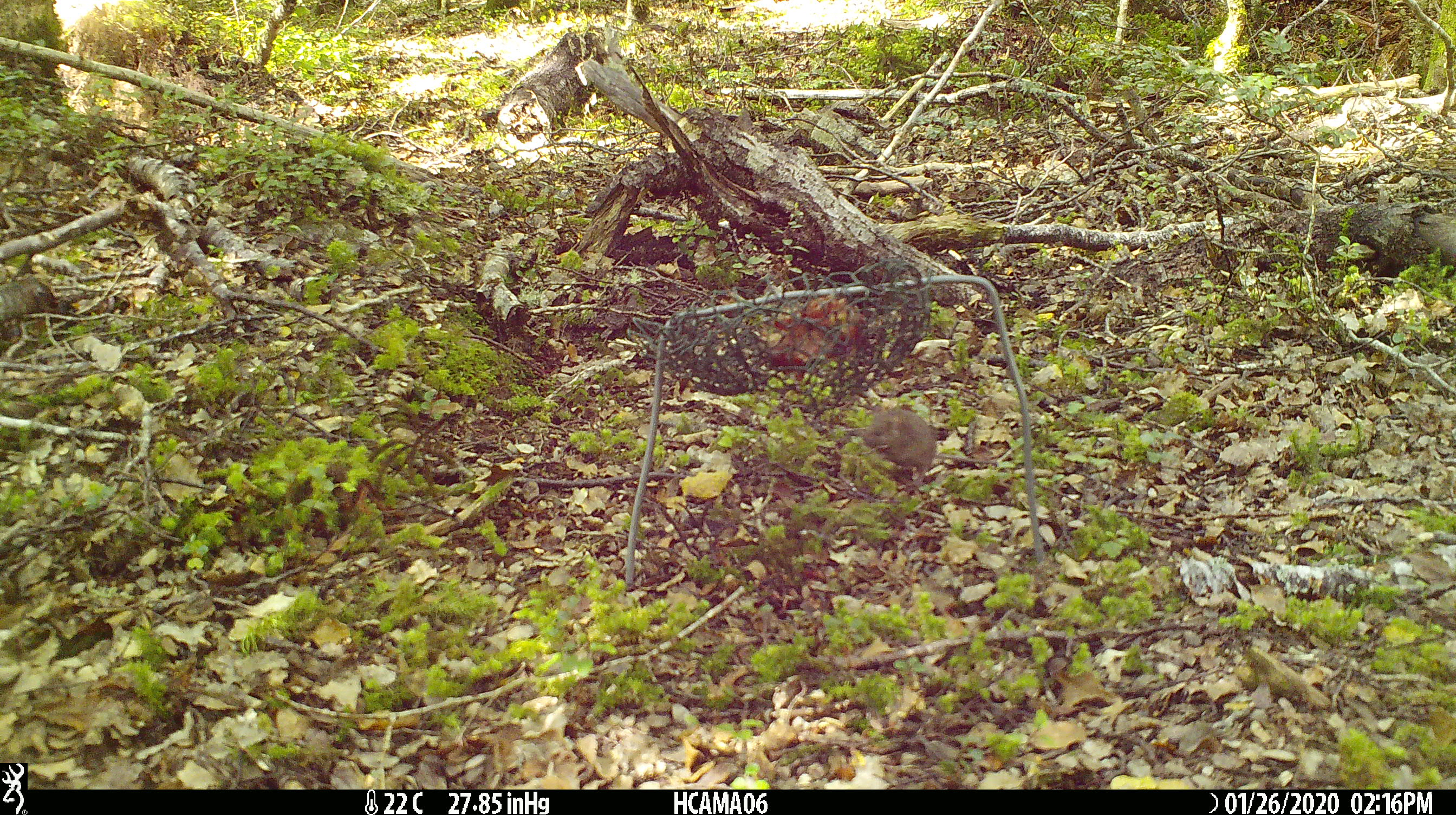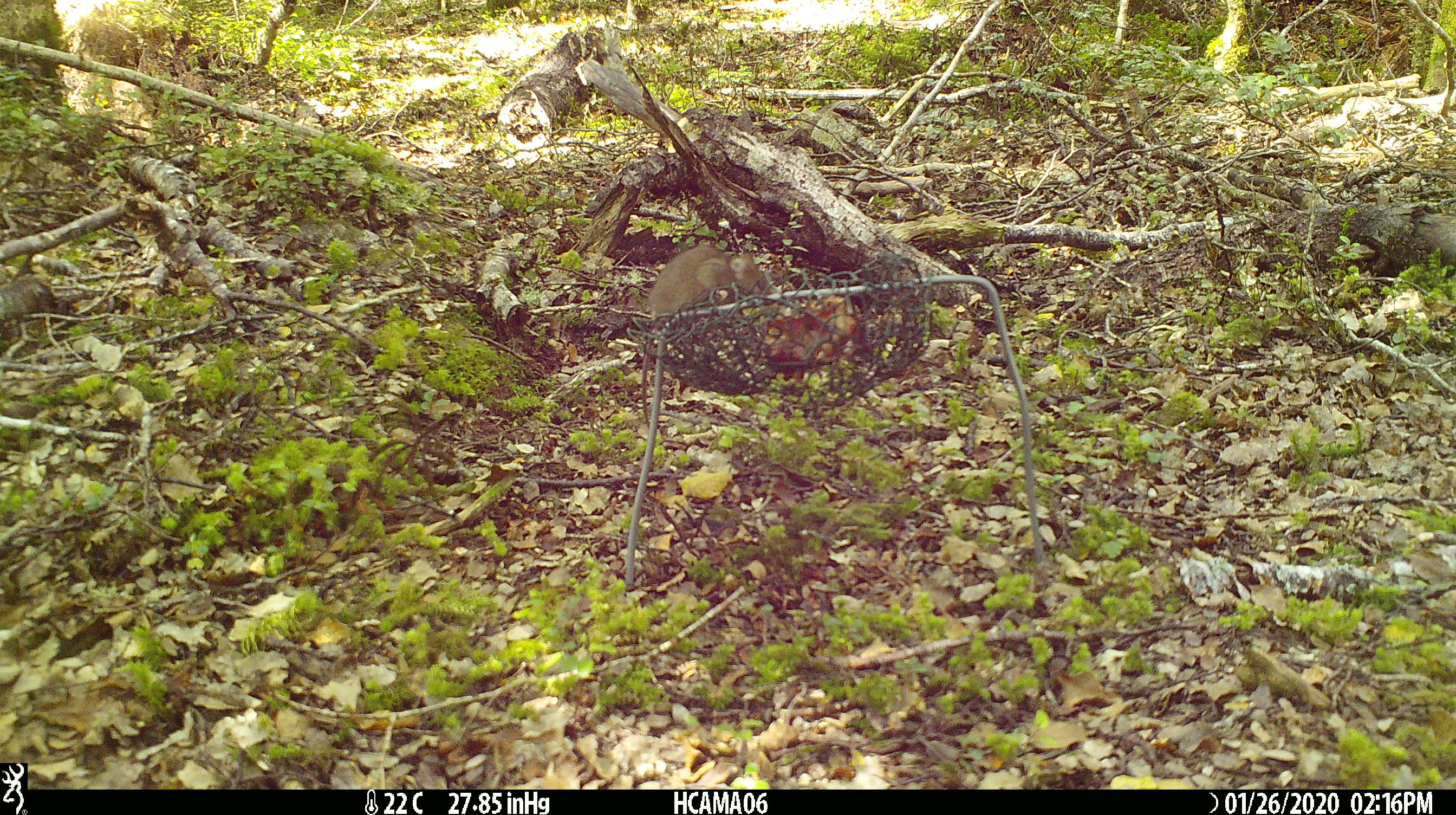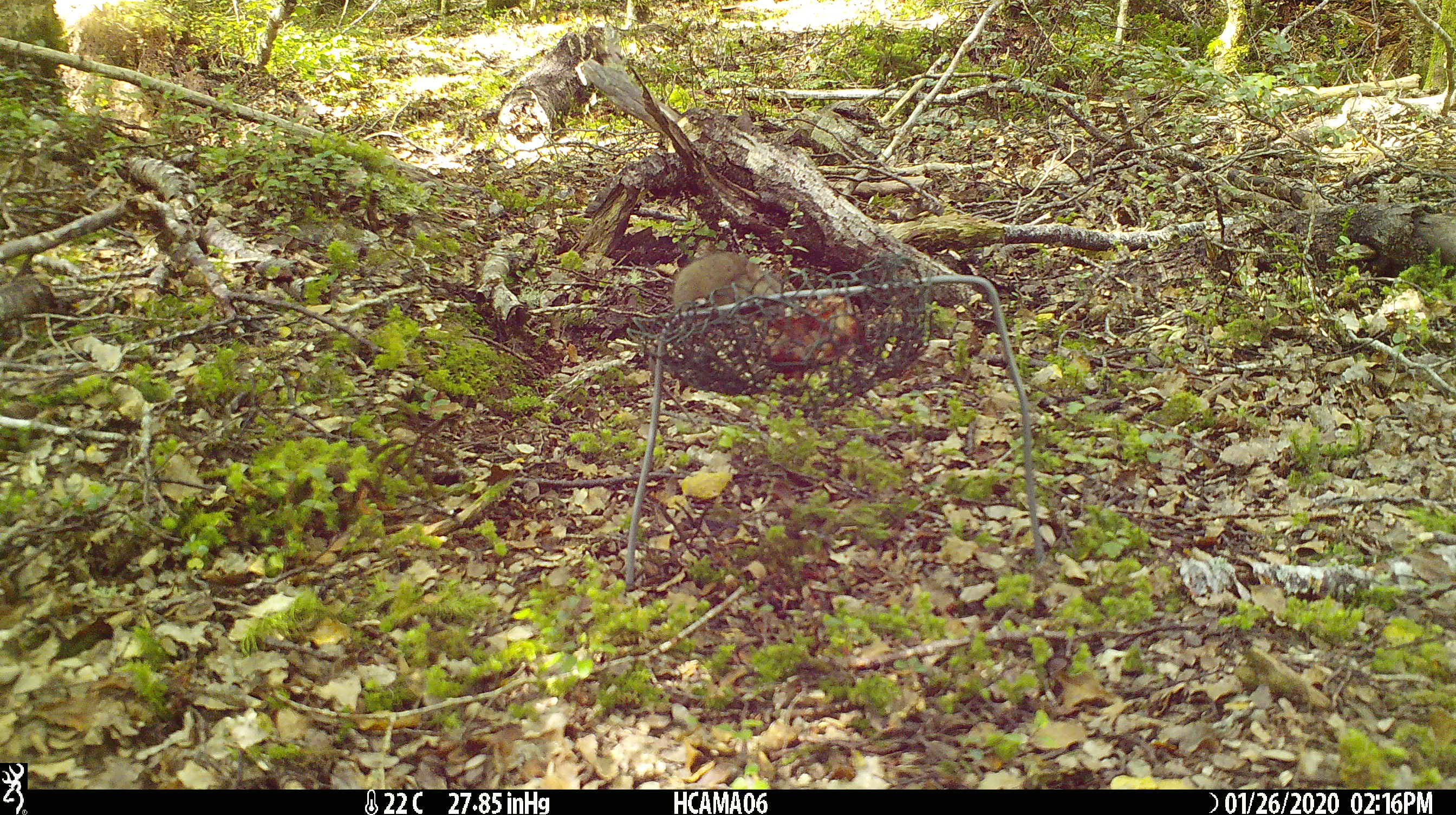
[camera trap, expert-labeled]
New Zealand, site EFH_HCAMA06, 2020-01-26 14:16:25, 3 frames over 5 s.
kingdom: Animalia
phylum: Chordata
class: Mammalia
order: Rodentia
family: Muridae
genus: Mus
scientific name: Mus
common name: mouse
Mouse (Mus).